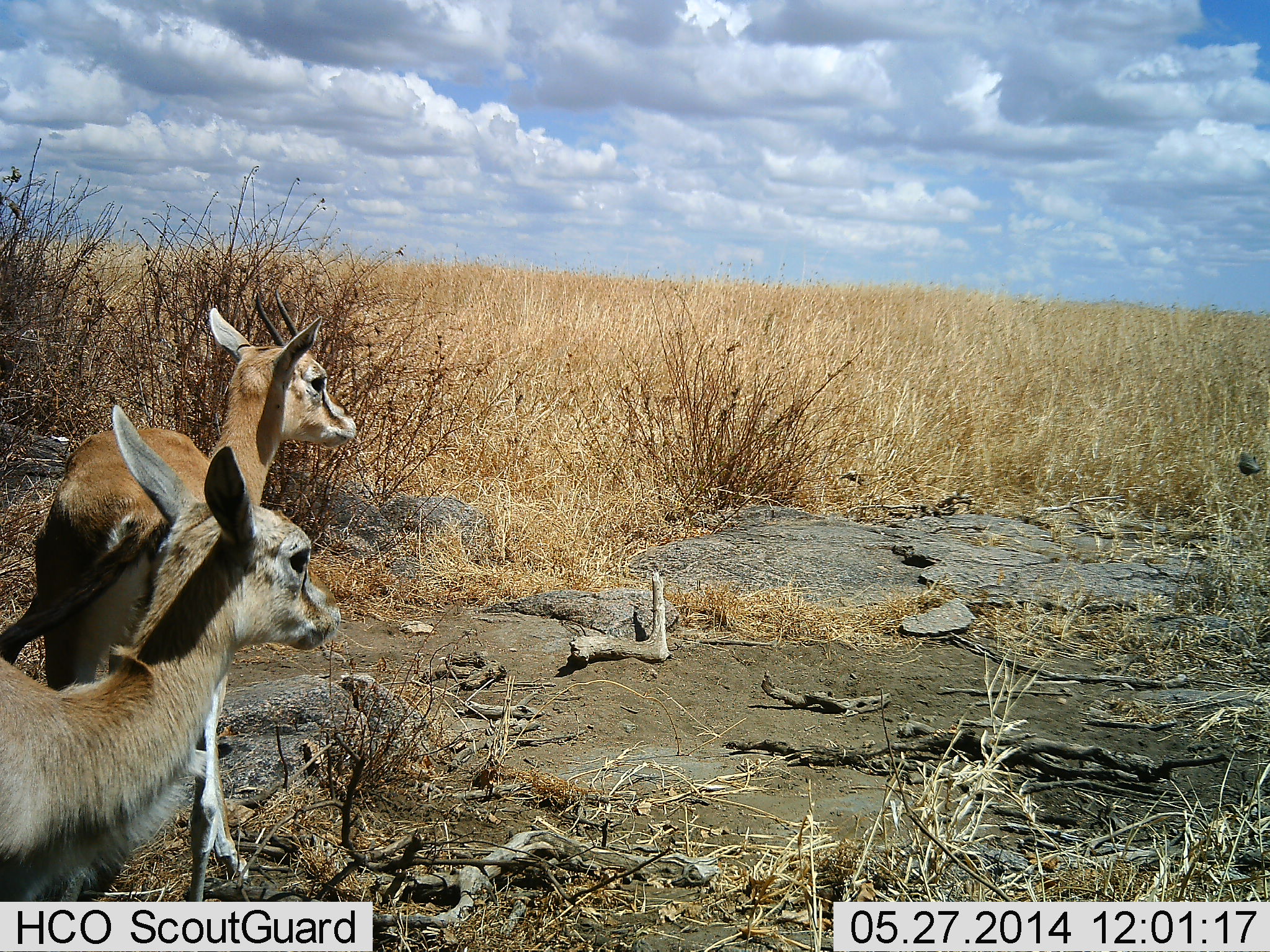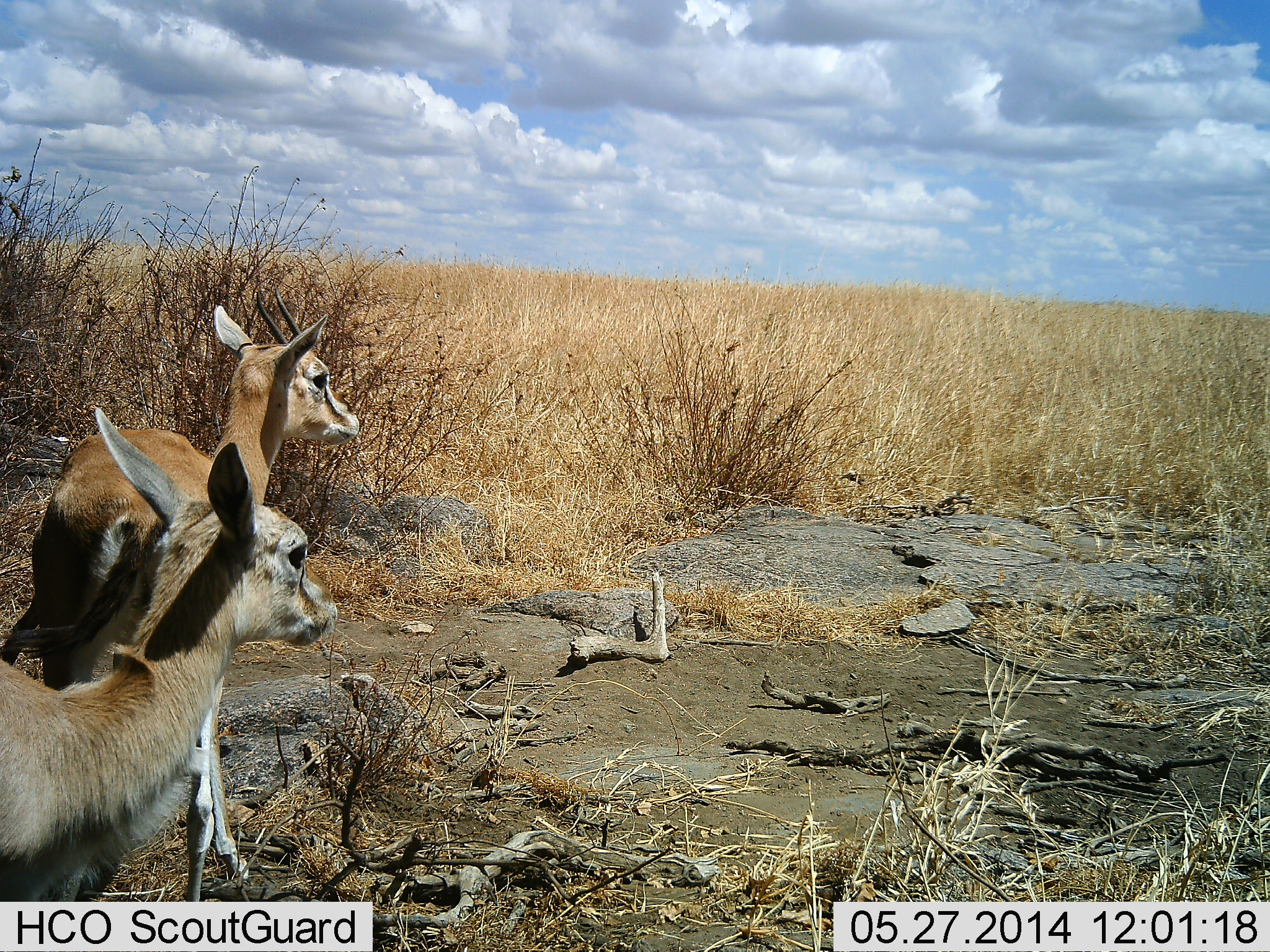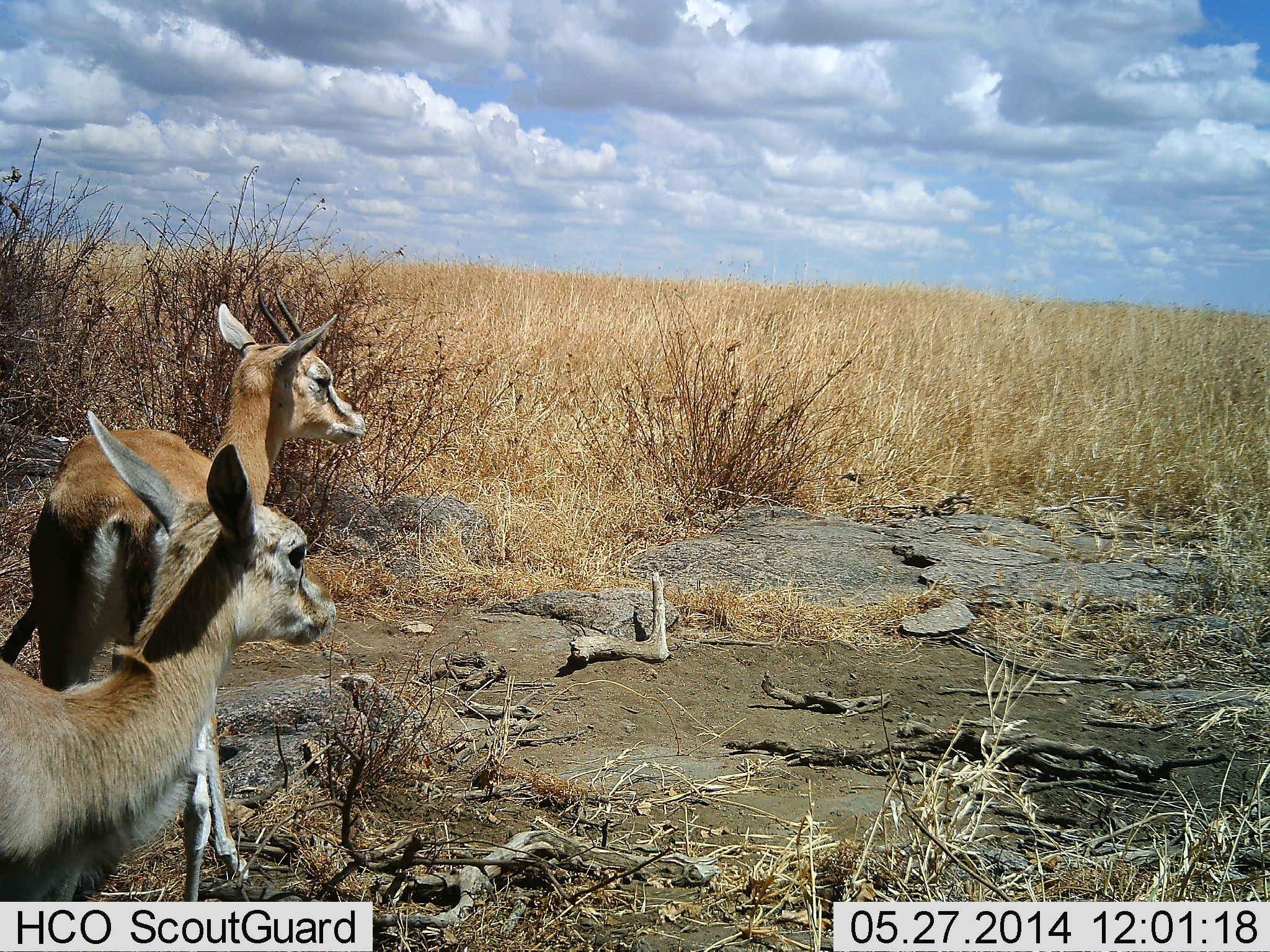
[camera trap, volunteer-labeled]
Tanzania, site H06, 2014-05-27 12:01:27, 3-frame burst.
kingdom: Animalia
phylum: Chordata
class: Mammalia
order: Artiodactyla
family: Bovidae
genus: Eudorcas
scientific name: Eudorcas thomsonii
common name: thomson's gazelle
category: gazellethomsons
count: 2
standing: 90%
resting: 0%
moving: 10%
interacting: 0%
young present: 50%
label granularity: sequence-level